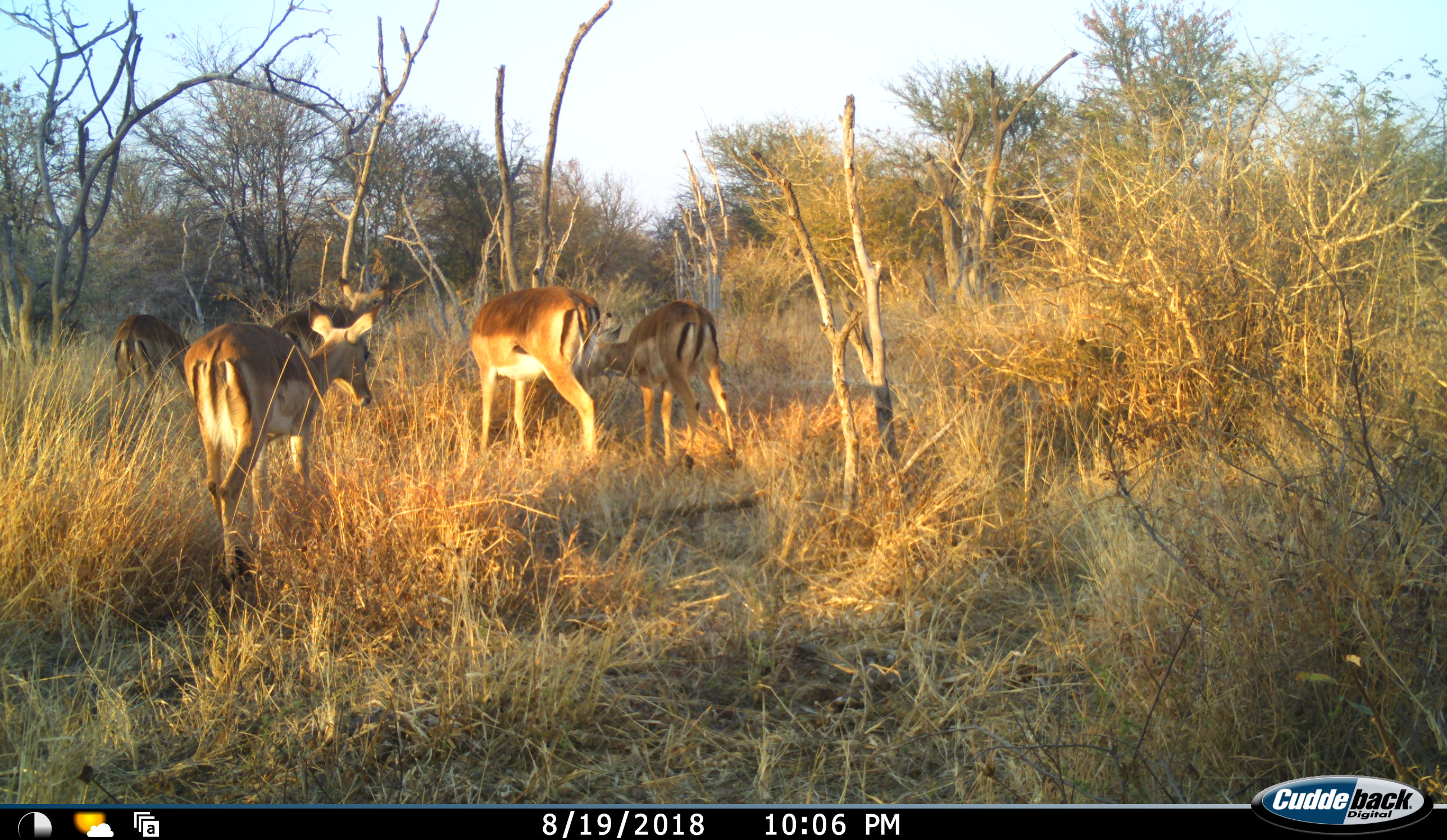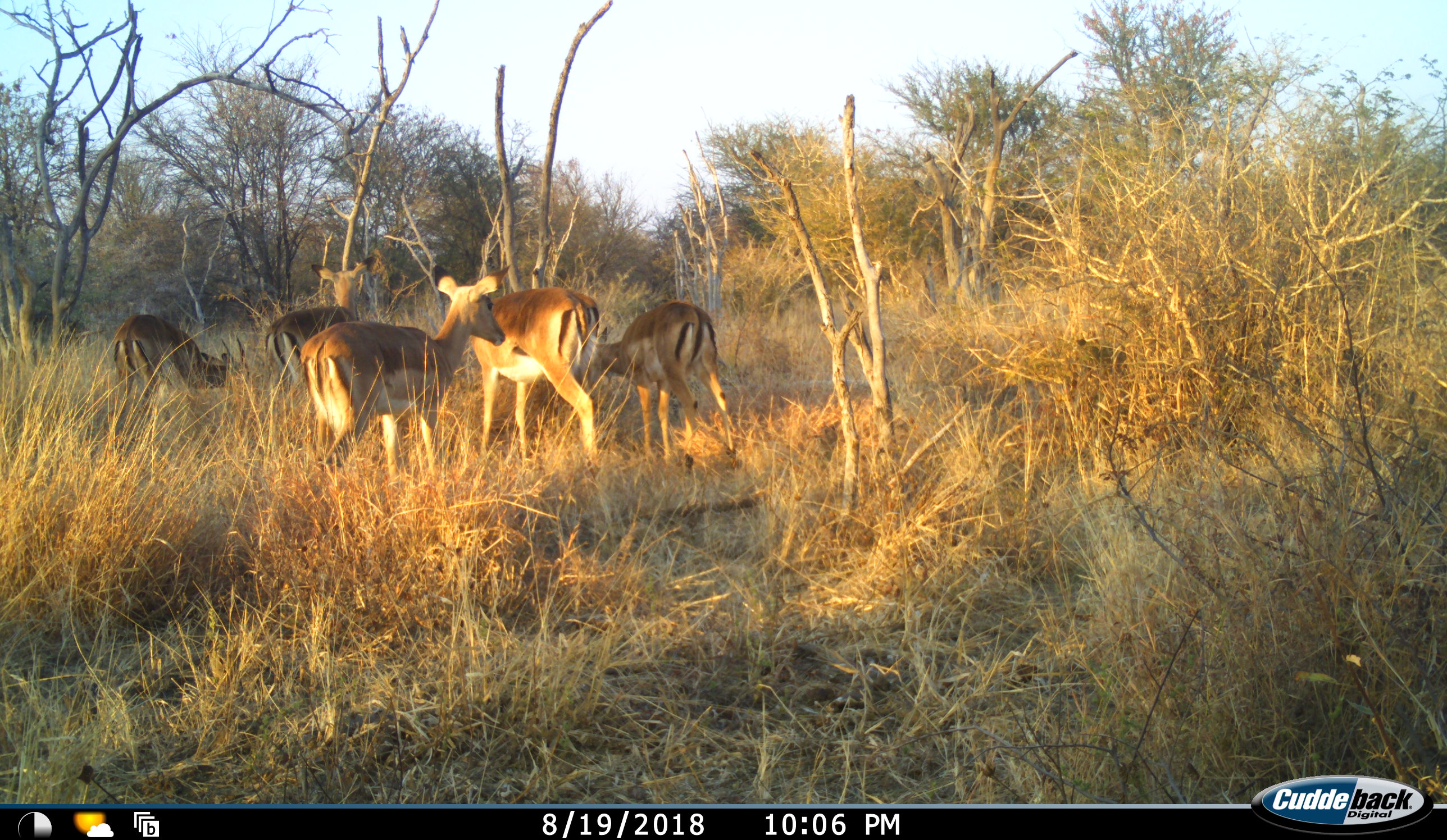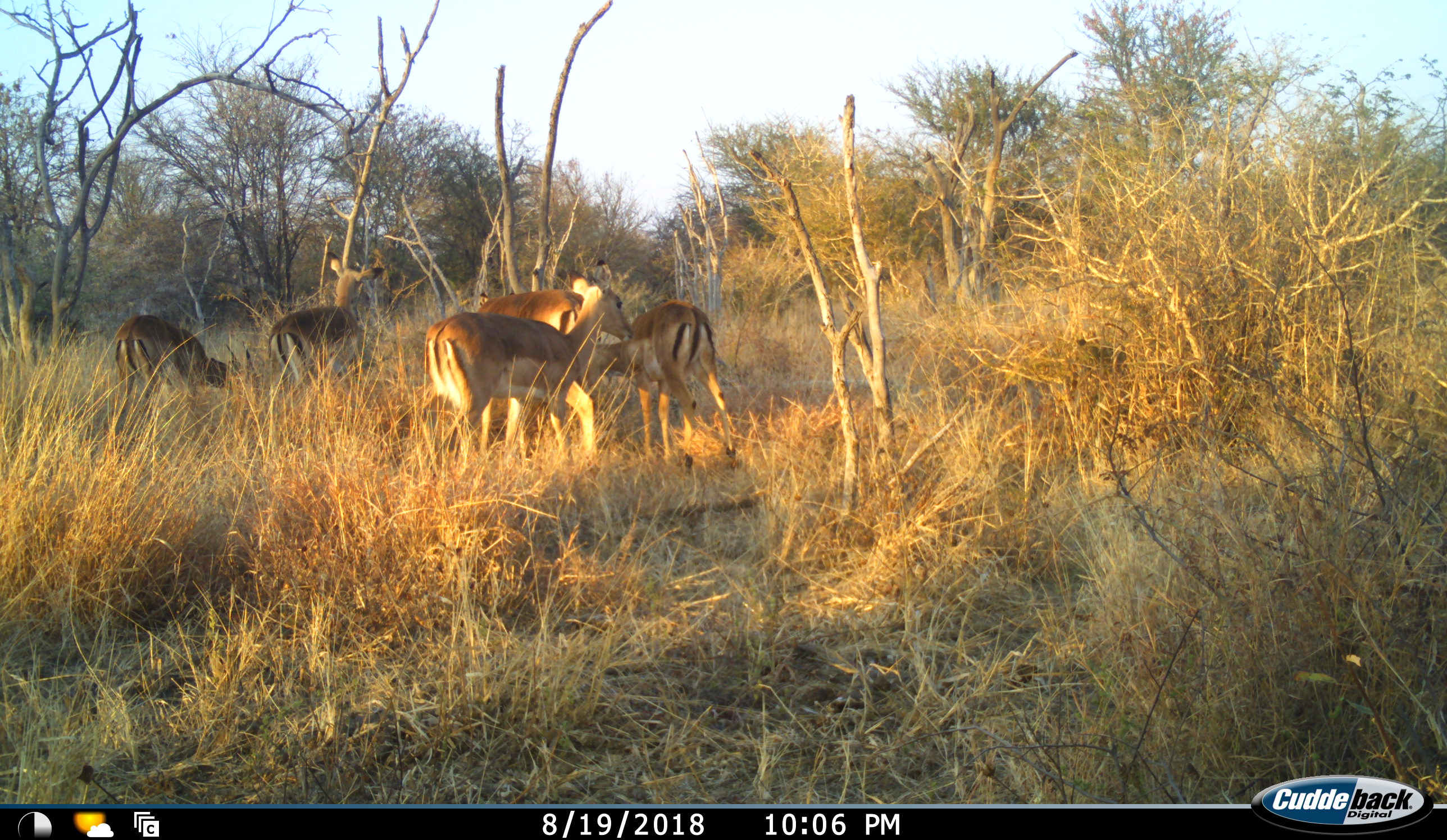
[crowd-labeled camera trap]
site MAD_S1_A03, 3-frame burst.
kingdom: Animalia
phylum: Chordata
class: Mammalia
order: Artiodactyla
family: Bovidae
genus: Aepyceros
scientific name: Aepyceros melampus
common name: impala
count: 5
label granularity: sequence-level